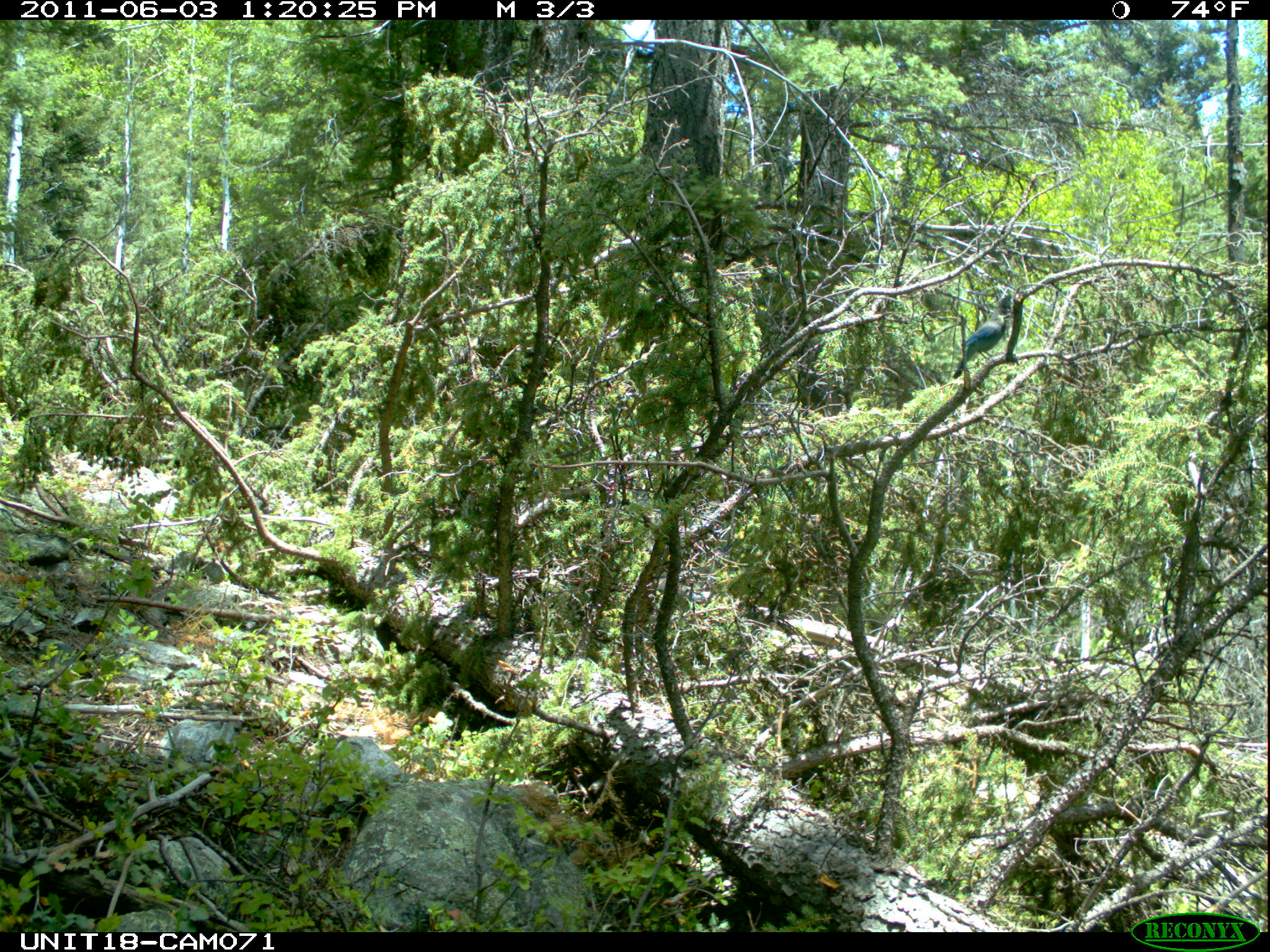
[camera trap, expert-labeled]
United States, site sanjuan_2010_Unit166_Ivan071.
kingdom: Animalia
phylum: Chordata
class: Aves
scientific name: Aves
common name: birds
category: unidentified bird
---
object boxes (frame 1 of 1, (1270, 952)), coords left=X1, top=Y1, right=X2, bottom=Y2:
animal: left=951, top=307, right=1016, bottom=379